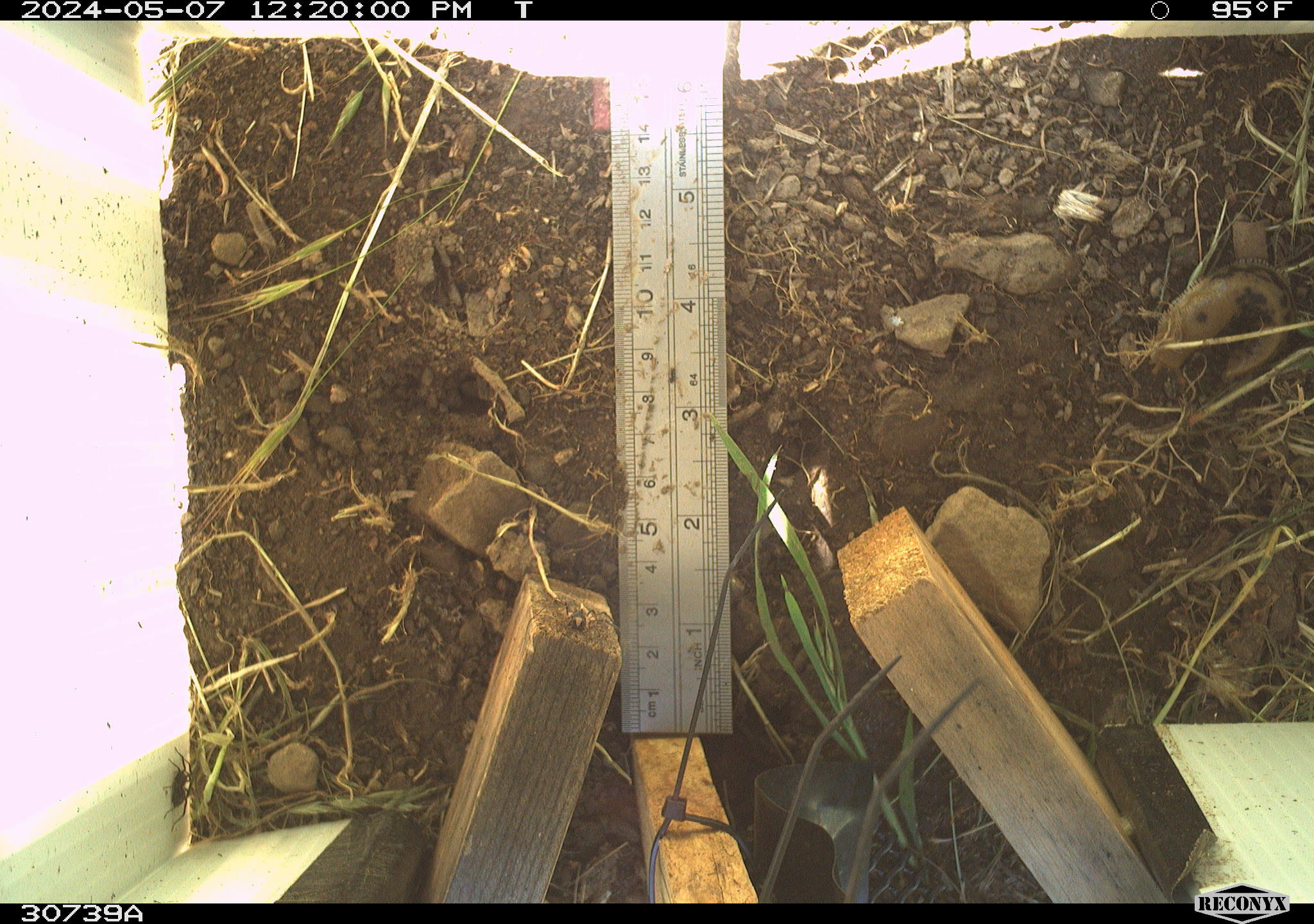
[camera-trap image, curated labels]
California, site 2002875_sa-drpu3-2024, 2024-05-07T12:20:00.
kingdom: Animalia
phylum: Mollusca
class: Gastropoda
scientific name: Gastropoda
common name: gastropods